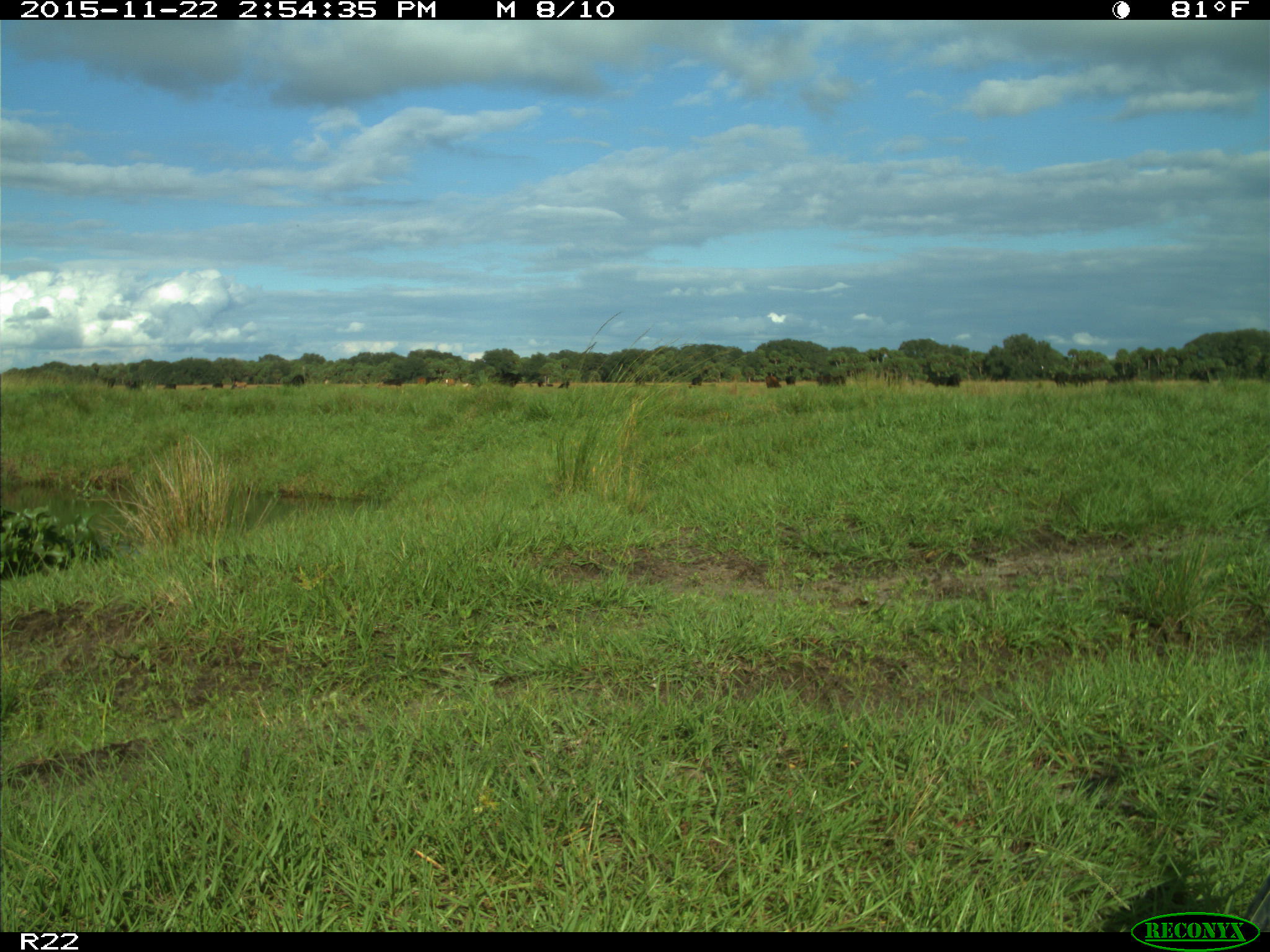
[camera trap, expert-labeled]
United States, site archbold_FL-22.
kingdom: Animalia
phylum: Chordata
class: Mammalia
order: Artiodactyla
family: Bovidae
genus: Bos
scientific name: Bos taurus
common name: domestic cow